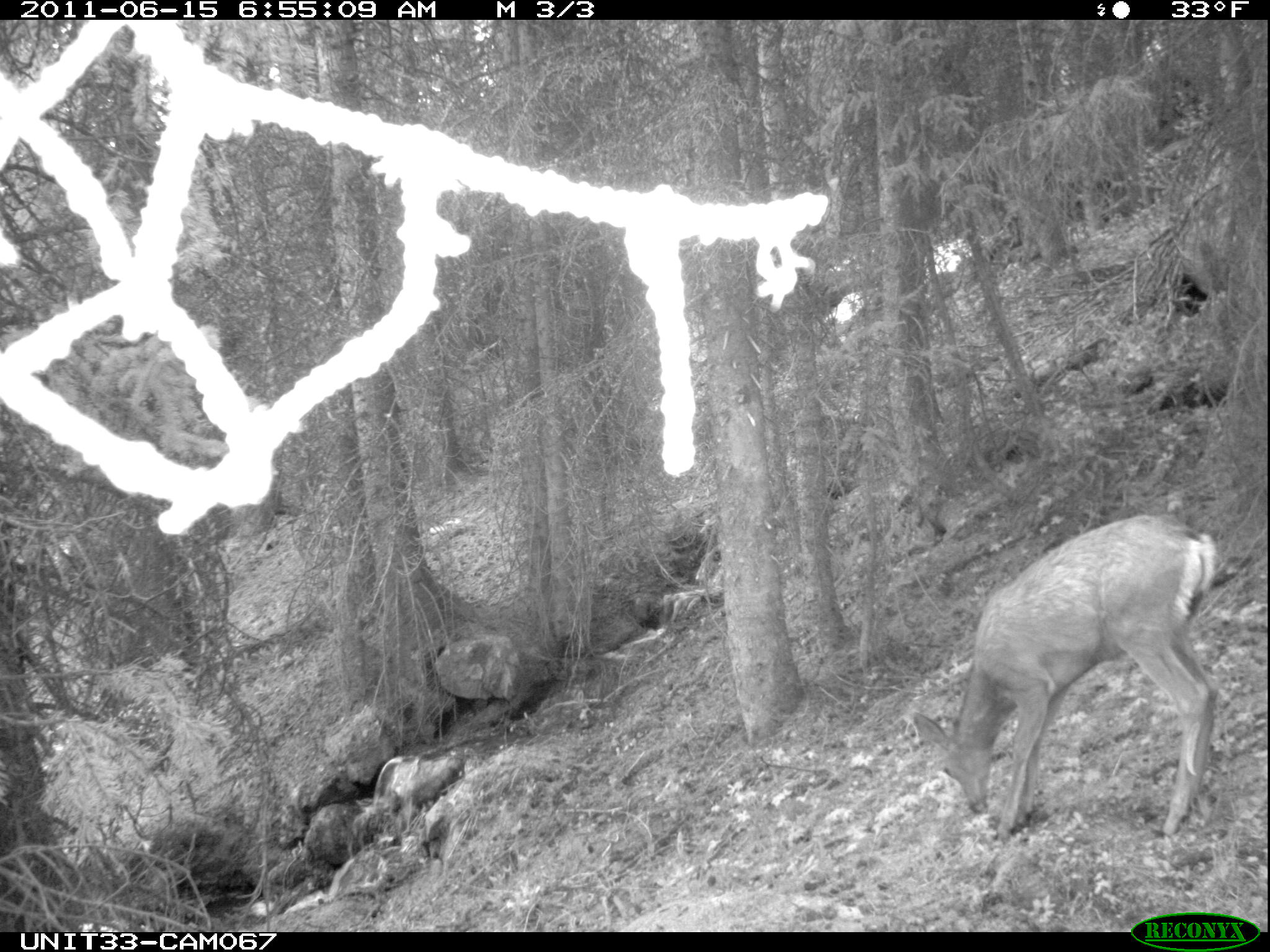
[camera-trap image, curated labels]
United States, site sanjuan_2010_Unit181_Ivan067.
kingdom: Animalia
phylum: Chordata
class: Mammalia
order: Artiodactyla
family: Cervidae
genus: Odocoileus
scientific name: Odocoileus hemionus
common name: mule deer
Odocoileus hemionus (mule deer).